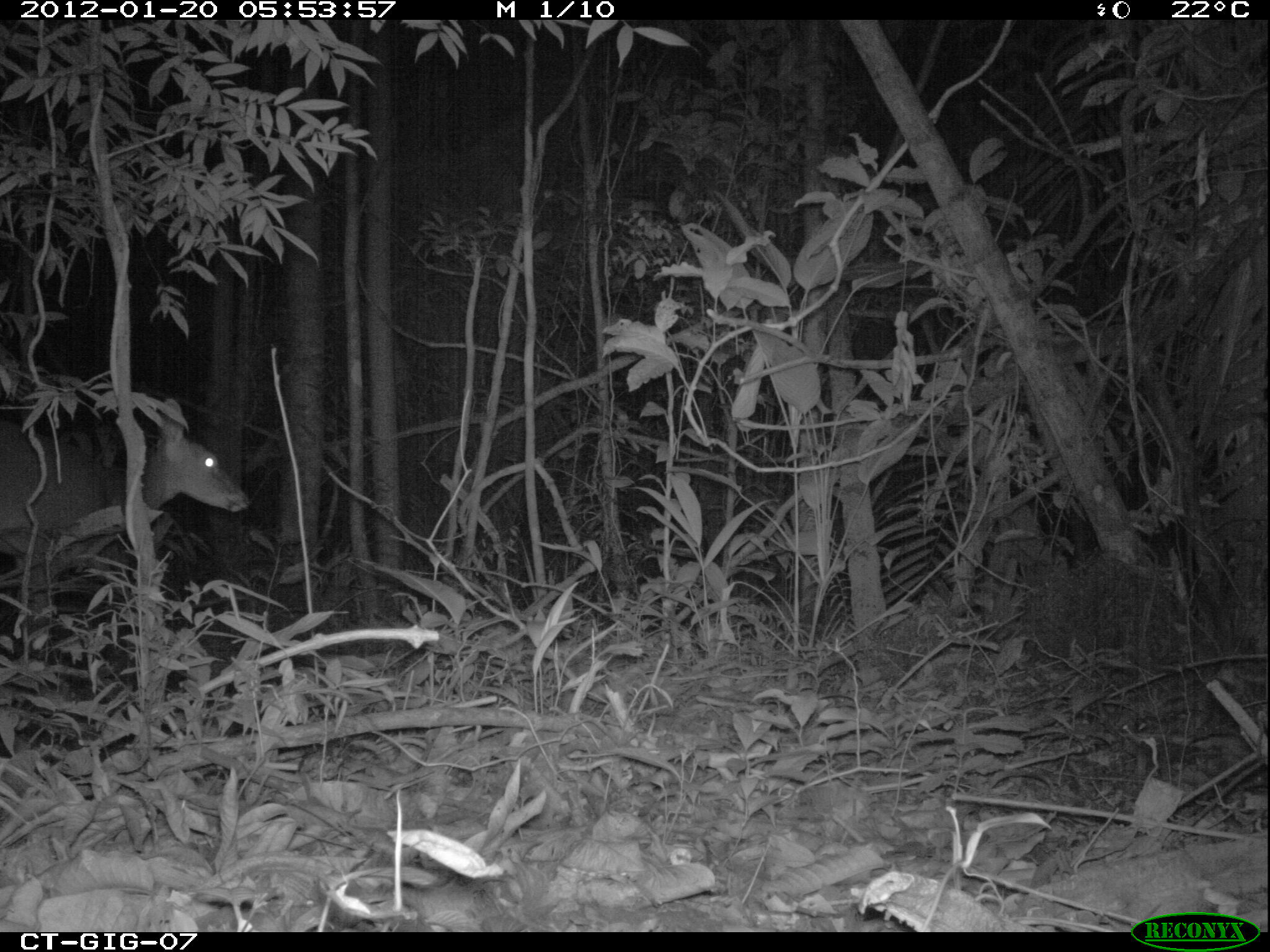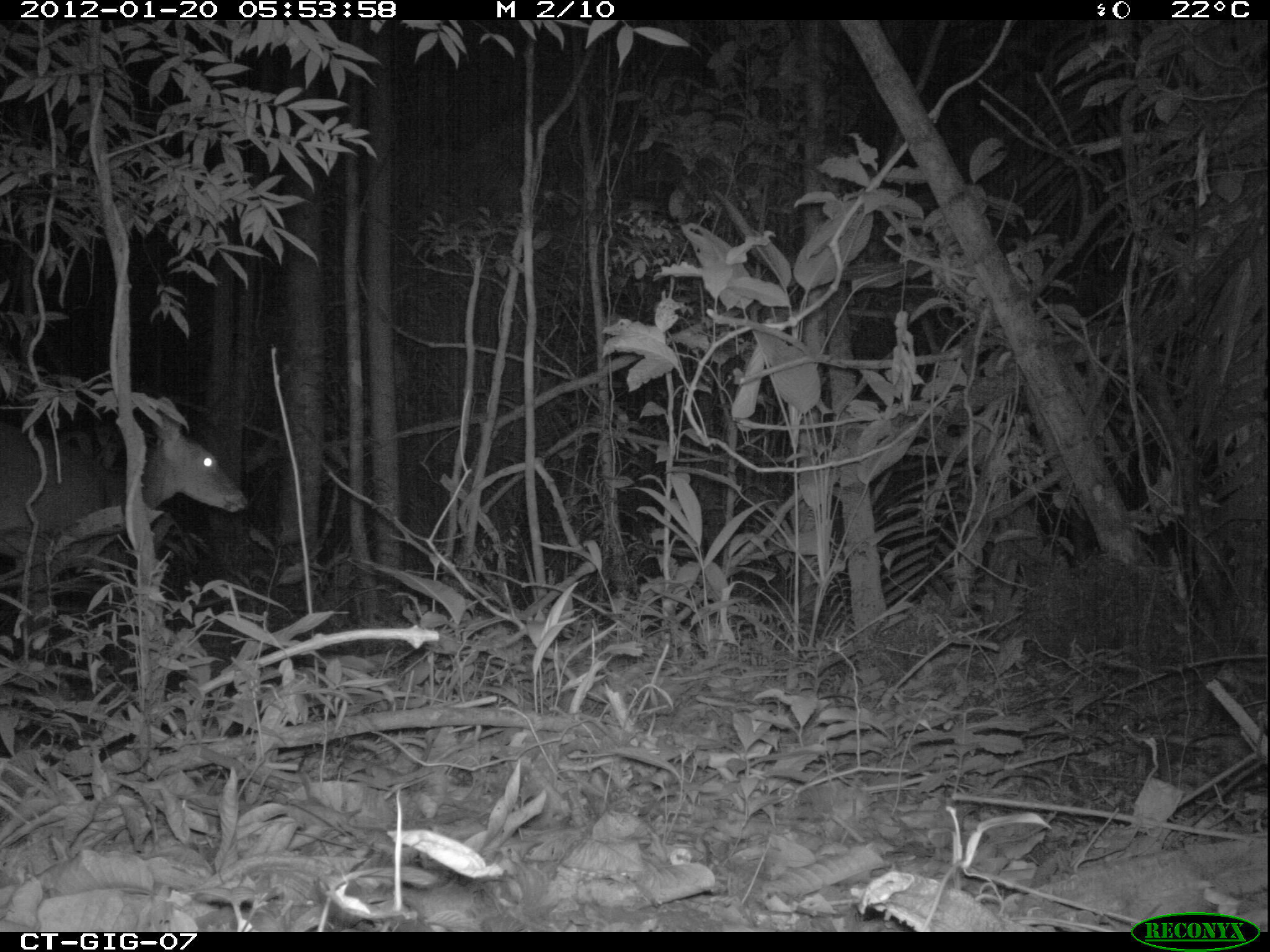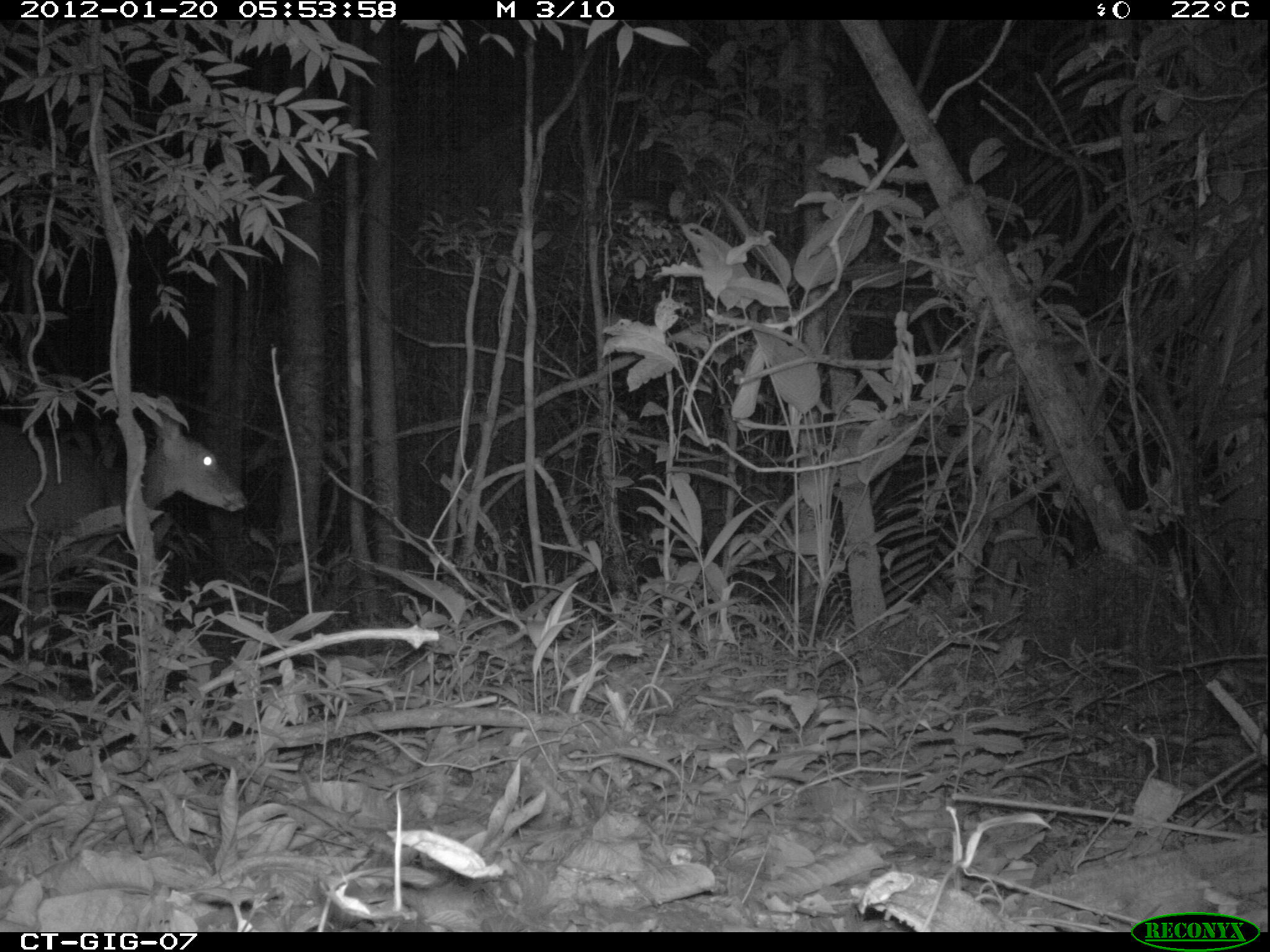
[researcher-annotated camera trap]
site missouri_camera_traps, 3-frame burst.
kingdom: Animalia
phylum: Chordata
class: Mammalia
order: Artiodactyla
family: Cervidae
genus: Odocoileus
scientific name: Odocoileus virginianus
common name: white-tailed deer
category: white tailed deer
White tailed deer (white-tailed deer) (Odocoileus virginianus). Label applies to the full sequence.